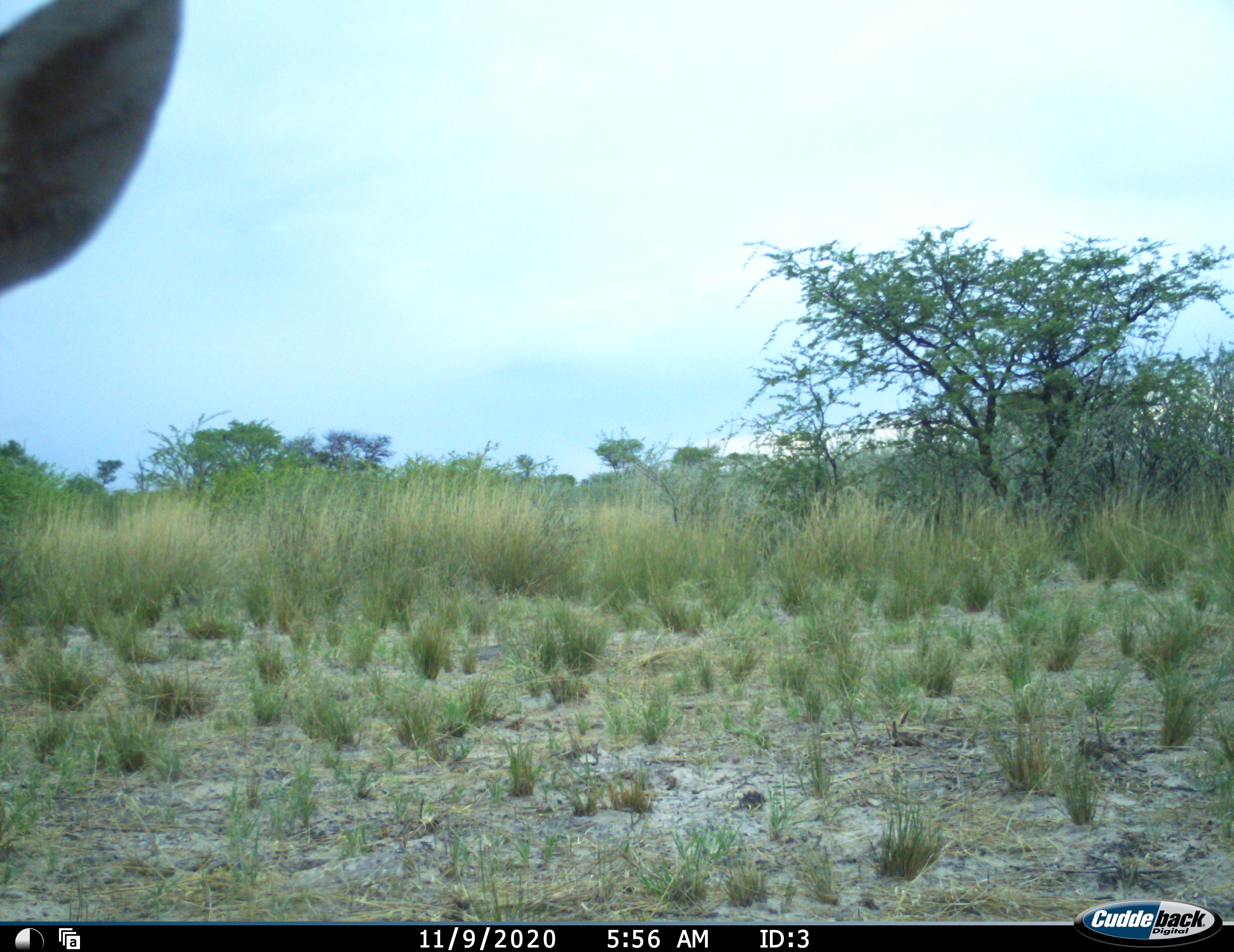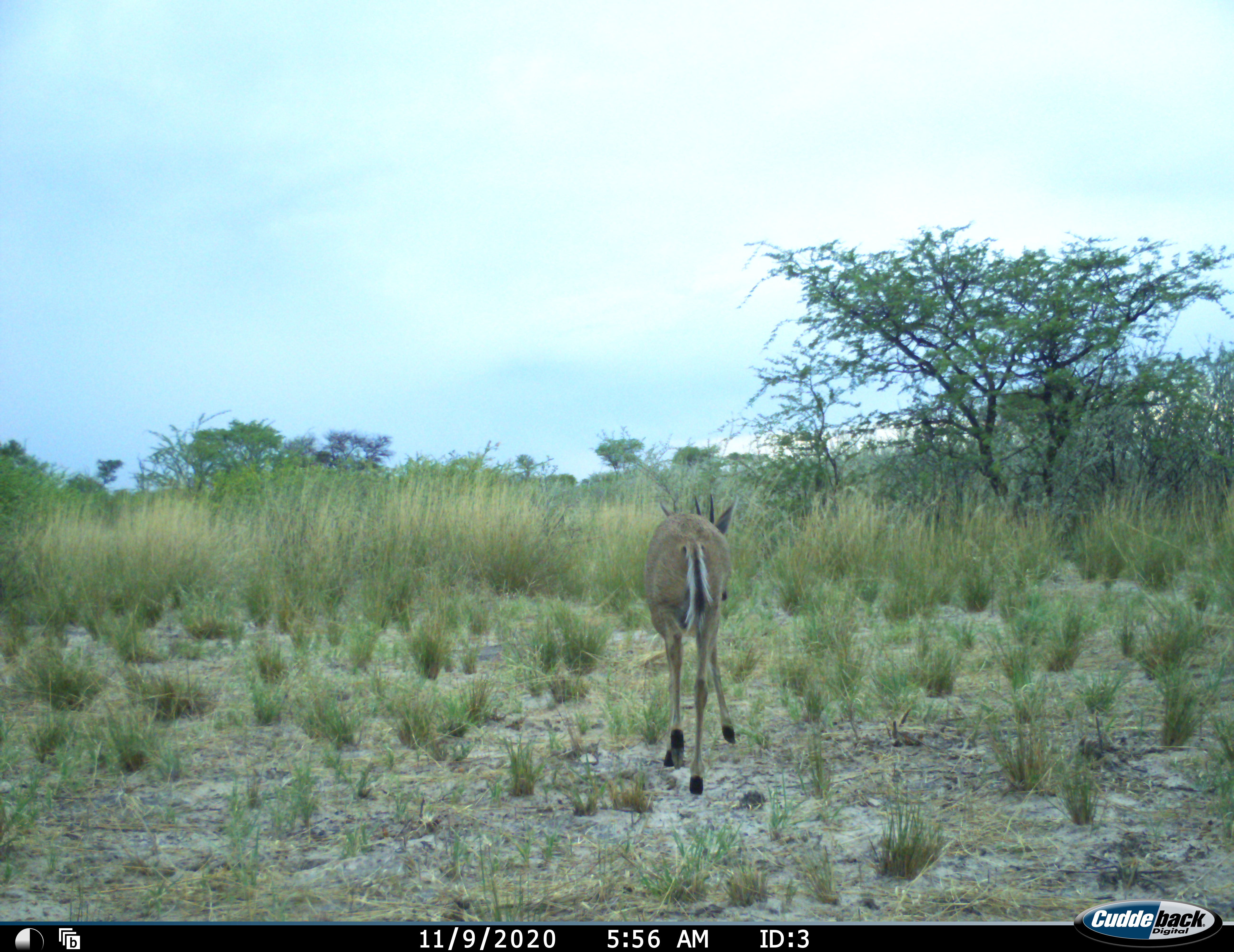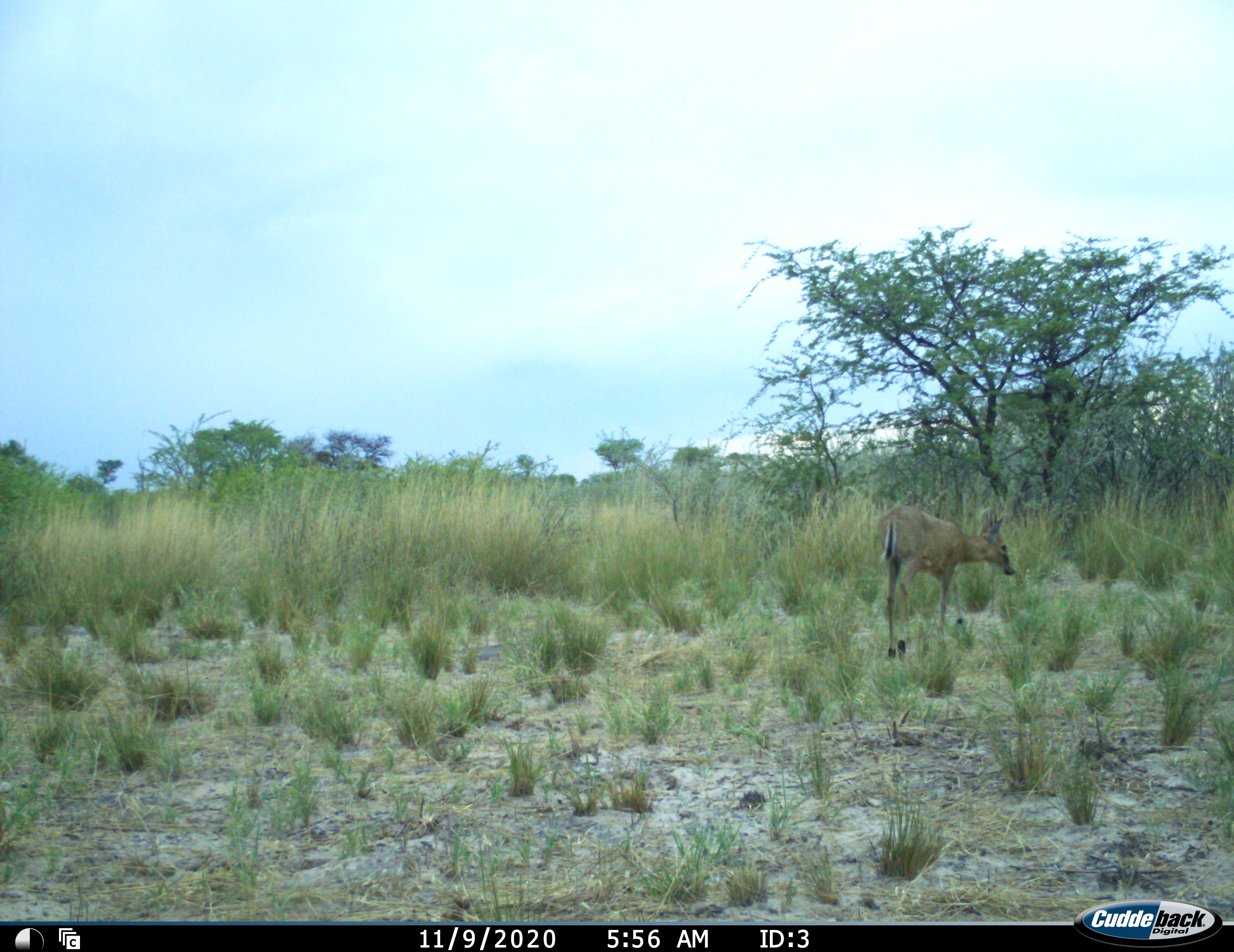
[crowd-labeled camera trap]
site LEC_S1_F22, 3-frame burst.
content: unidentified animal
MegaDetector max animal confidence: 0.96